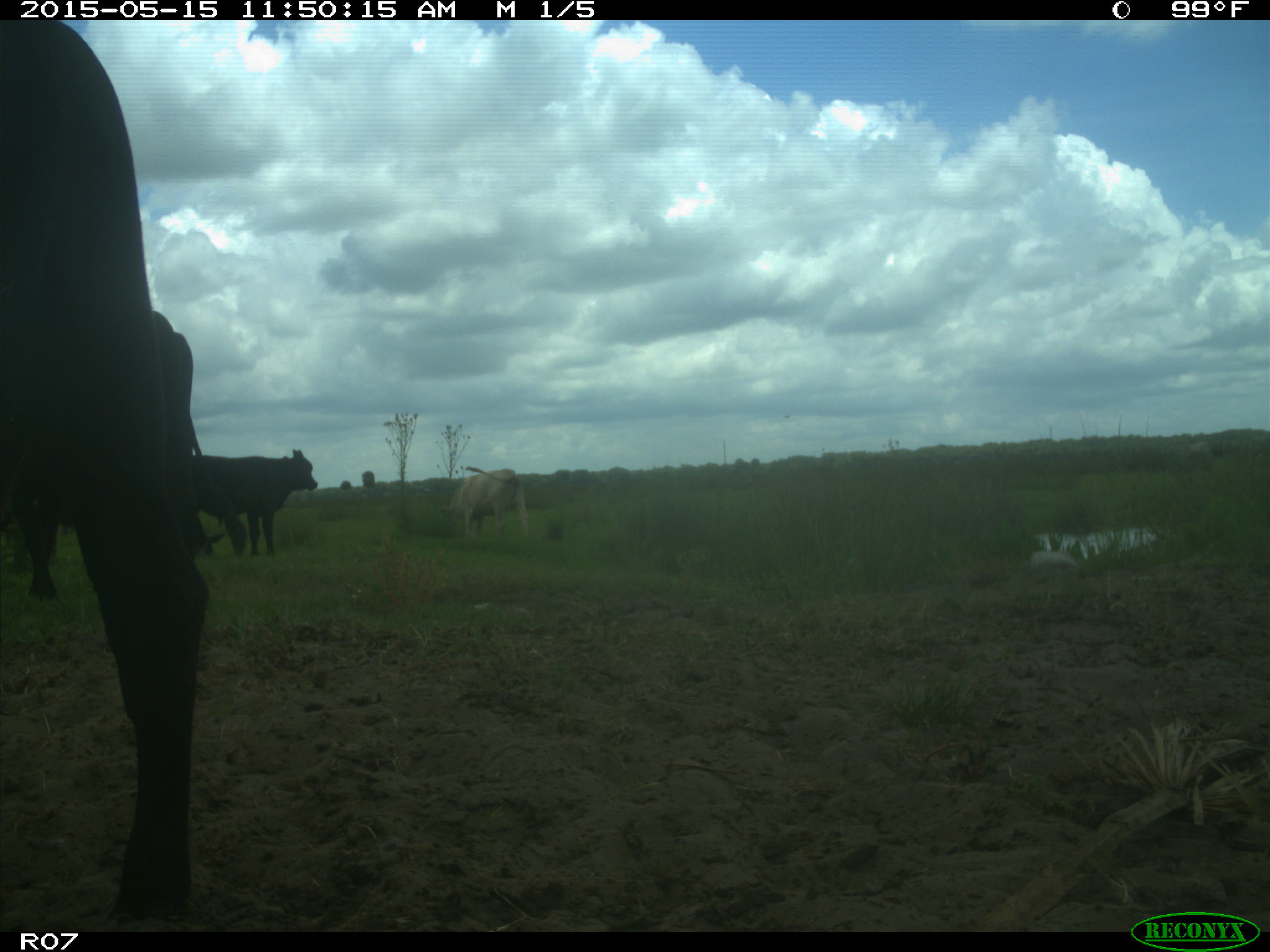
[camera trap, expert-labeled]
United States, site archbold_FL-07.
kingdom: Animalia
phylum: Chordata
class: Mammalia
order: Artiodactyla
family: Bovidae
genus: Bos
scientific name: Bos taurus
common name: domestic cow